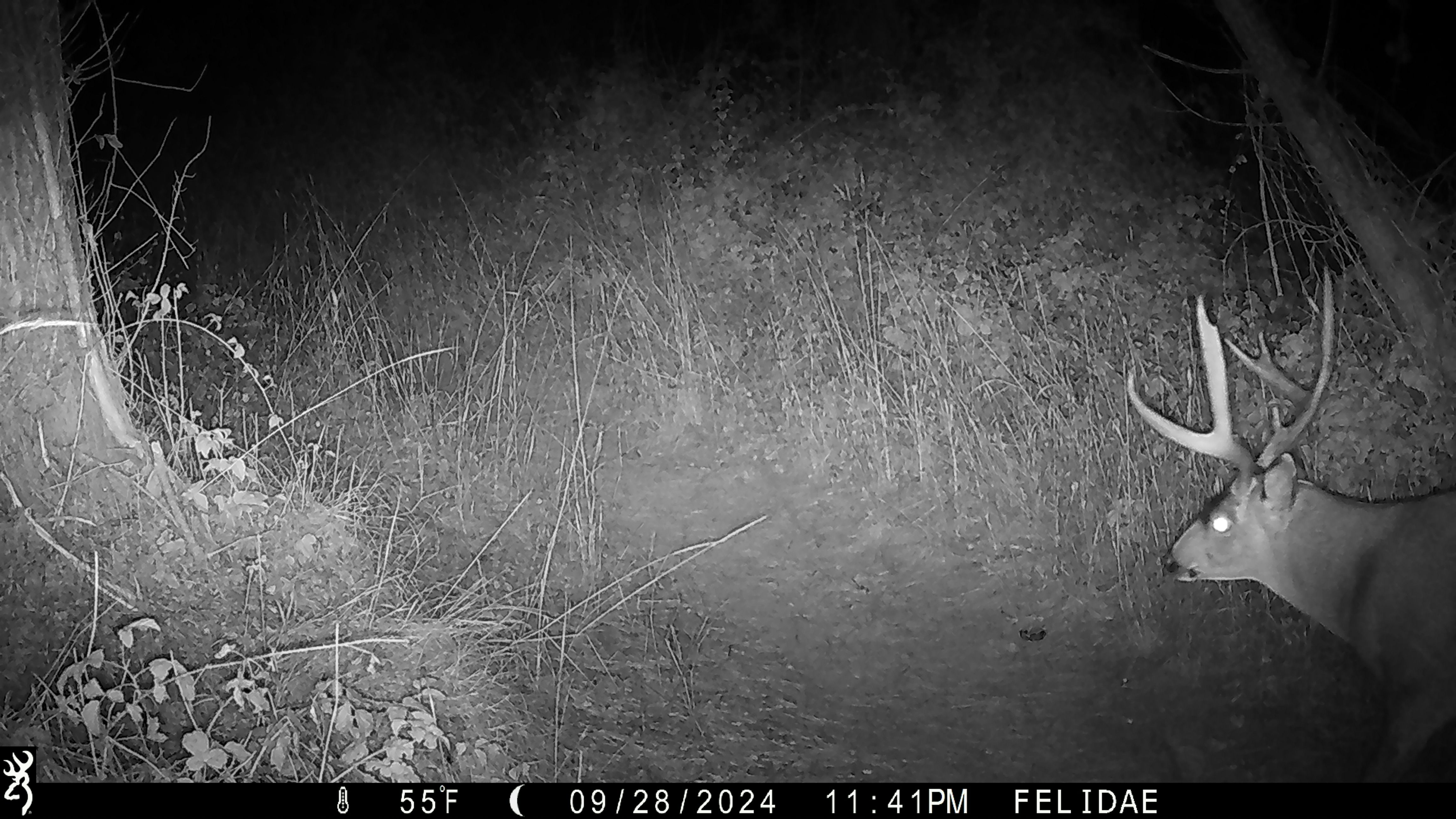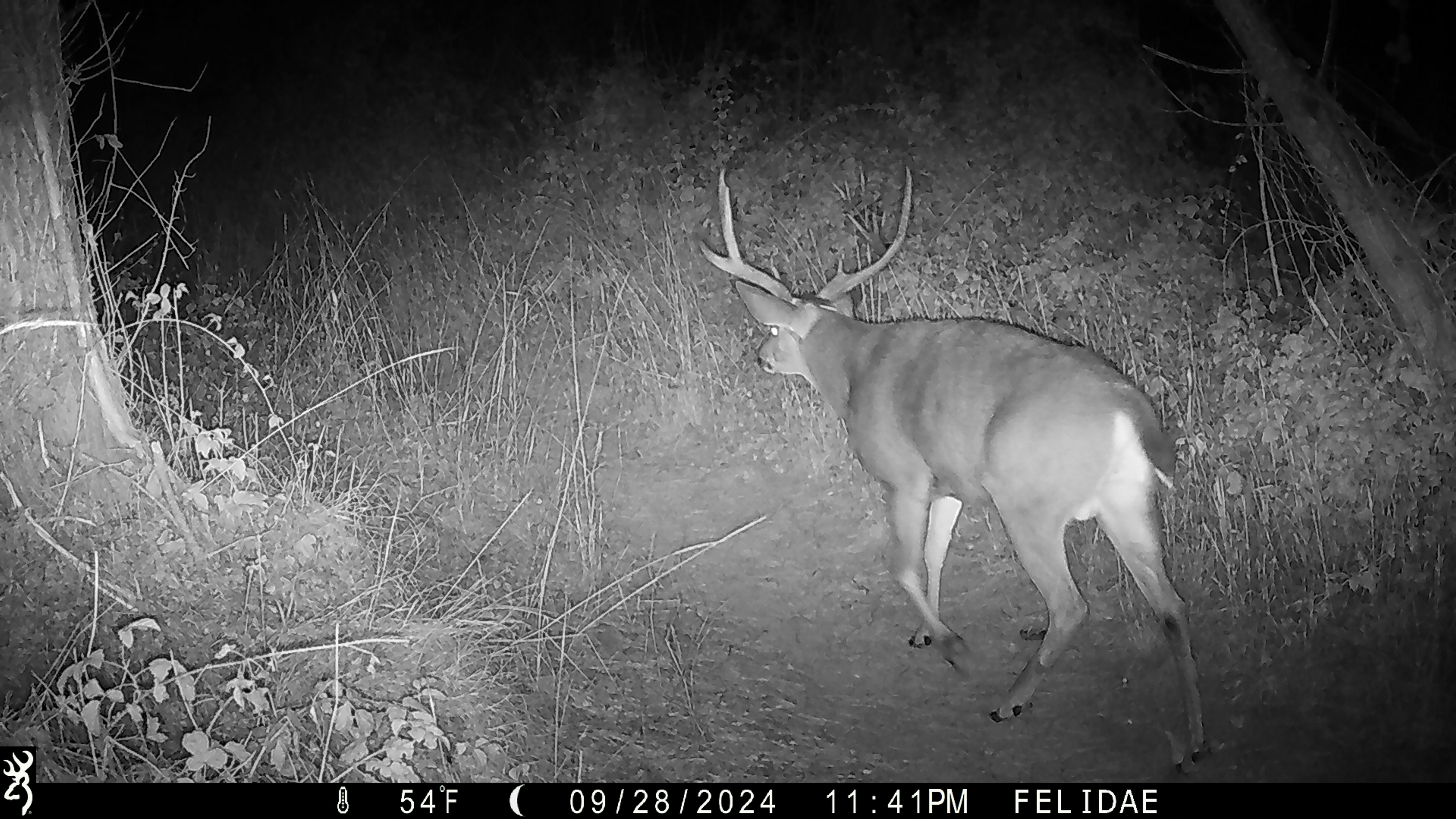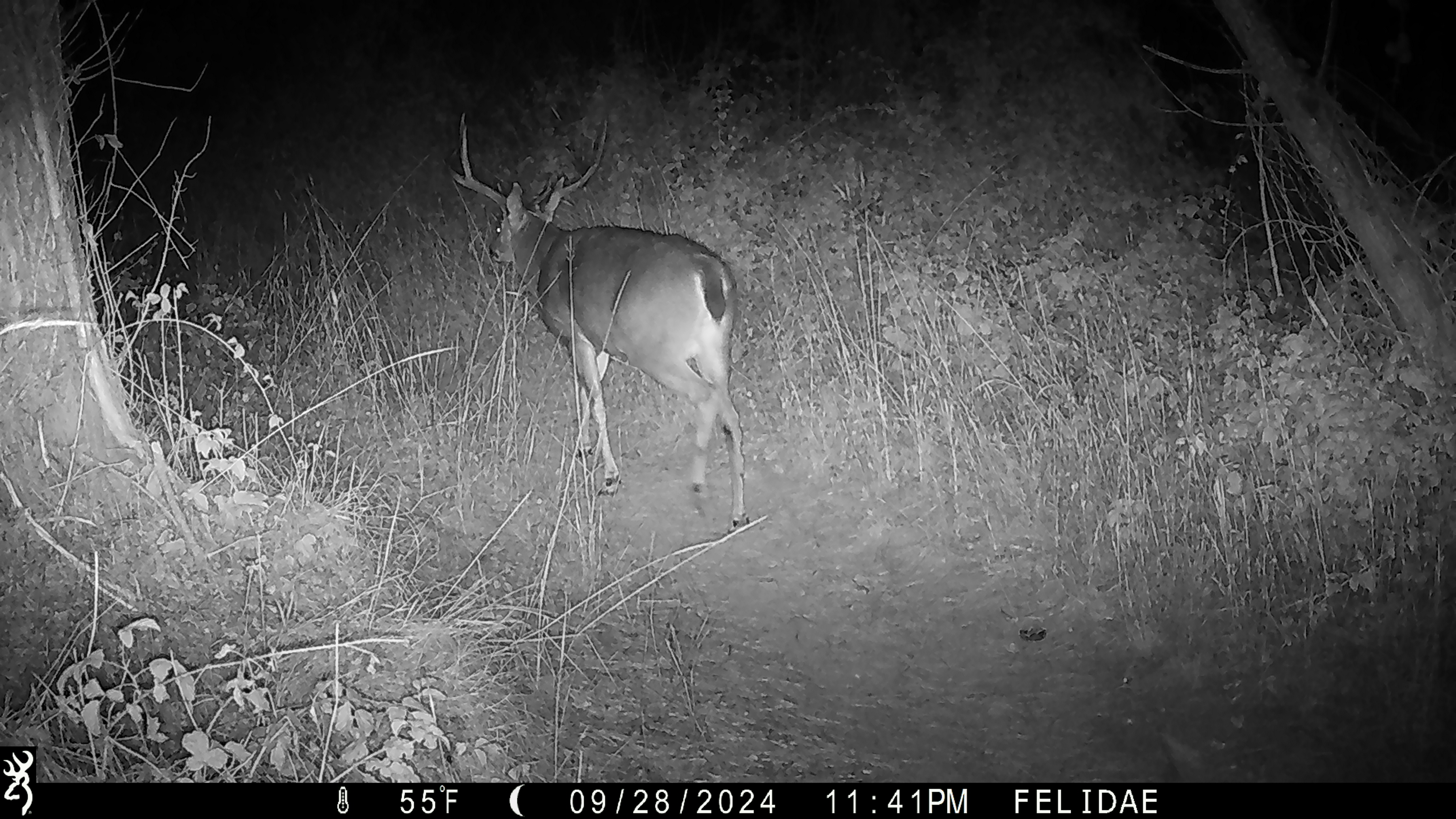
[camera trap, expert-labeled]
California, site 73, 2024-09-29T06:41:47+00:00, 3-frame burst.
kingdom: Animalia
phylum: Chordata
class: Mammalia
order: Artiodactyla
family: Cervidae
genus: Odocoileus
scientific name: Odocoileus hemionus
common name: mule deer